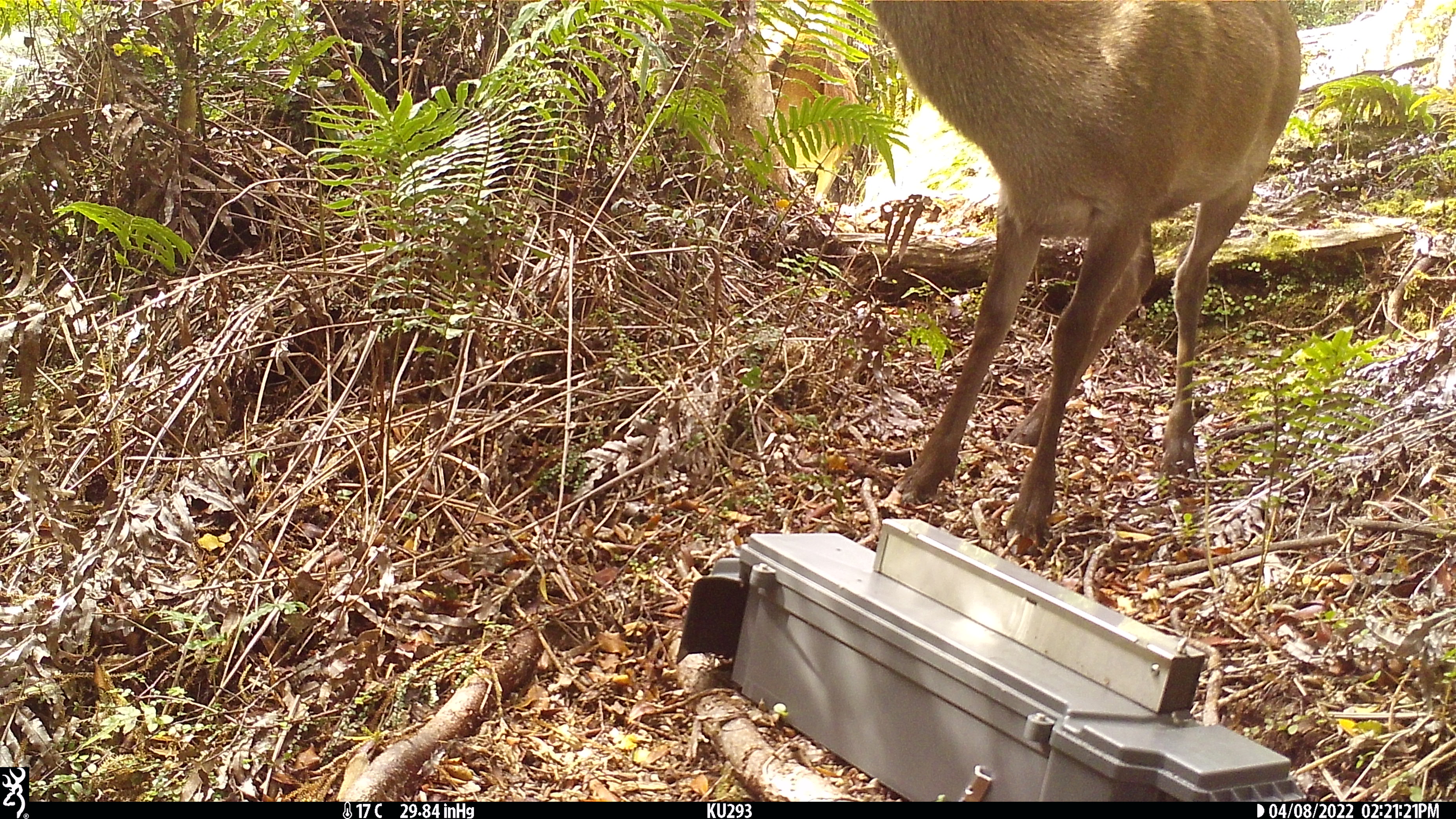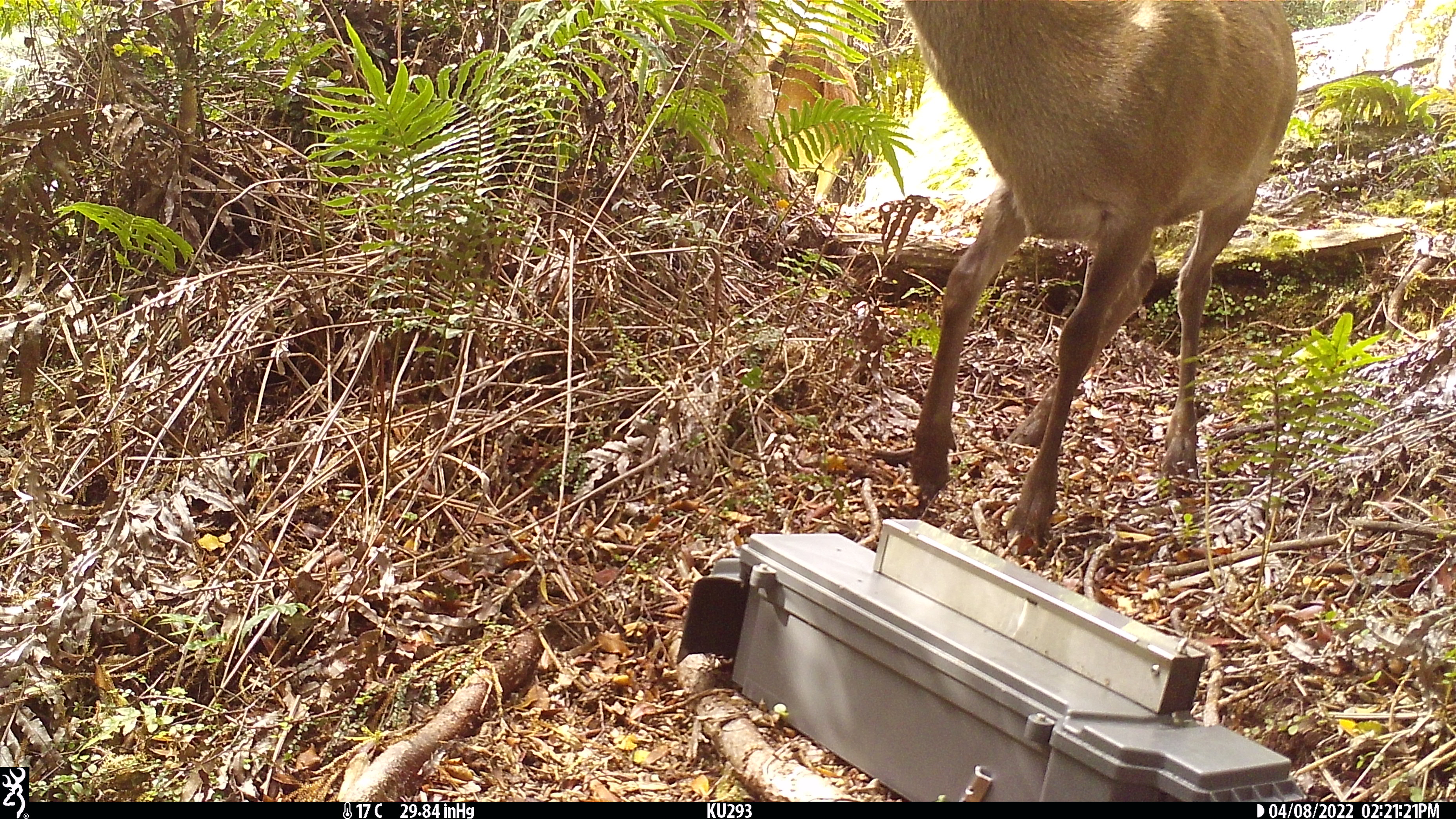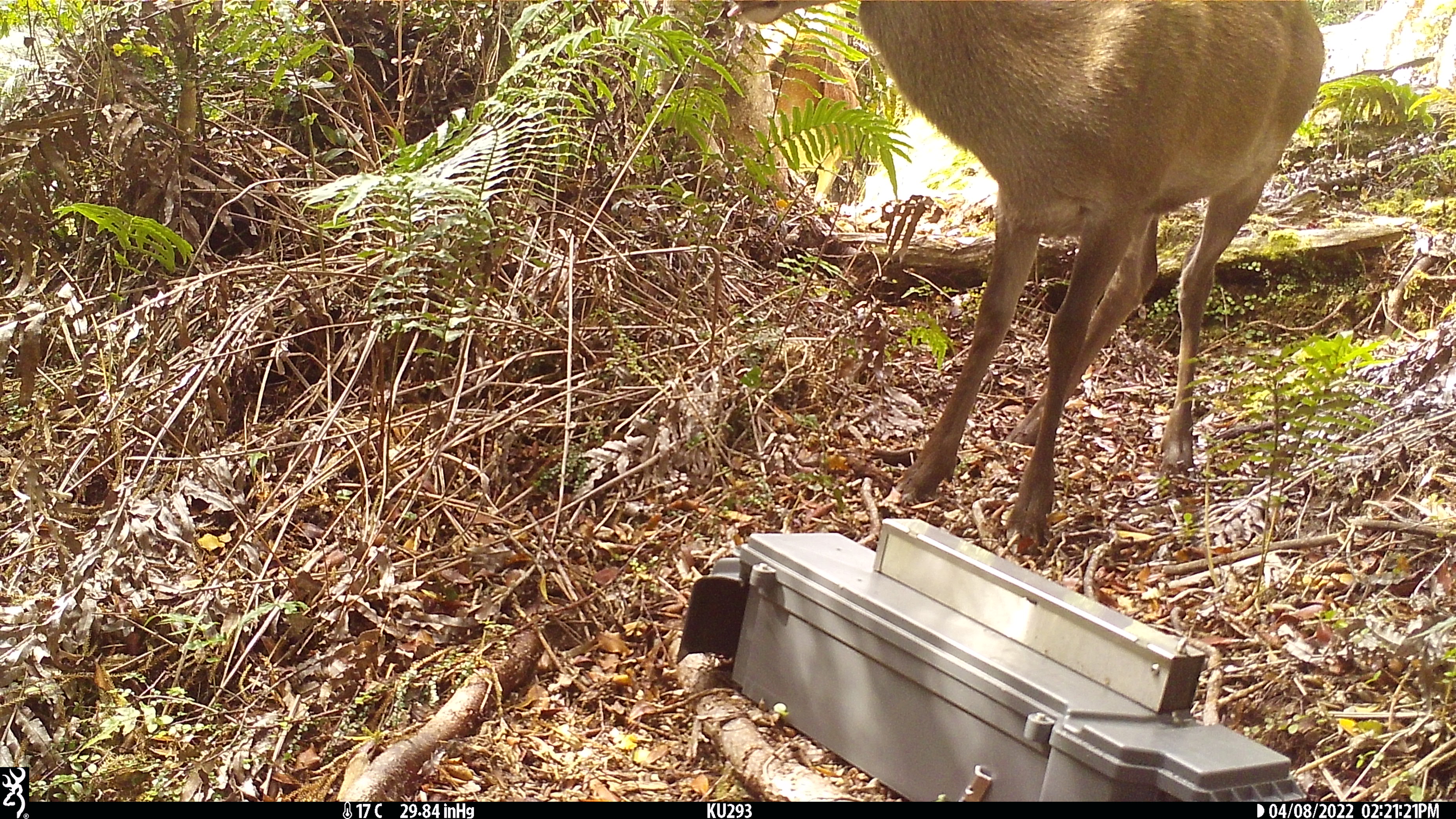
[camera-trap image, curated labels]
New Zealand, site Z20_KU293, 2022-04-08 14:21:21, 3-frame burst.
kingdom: Animalia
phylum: Chordata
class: Mammalia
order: Artiodactyla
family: Cervidae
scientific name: Cervidae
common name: deer